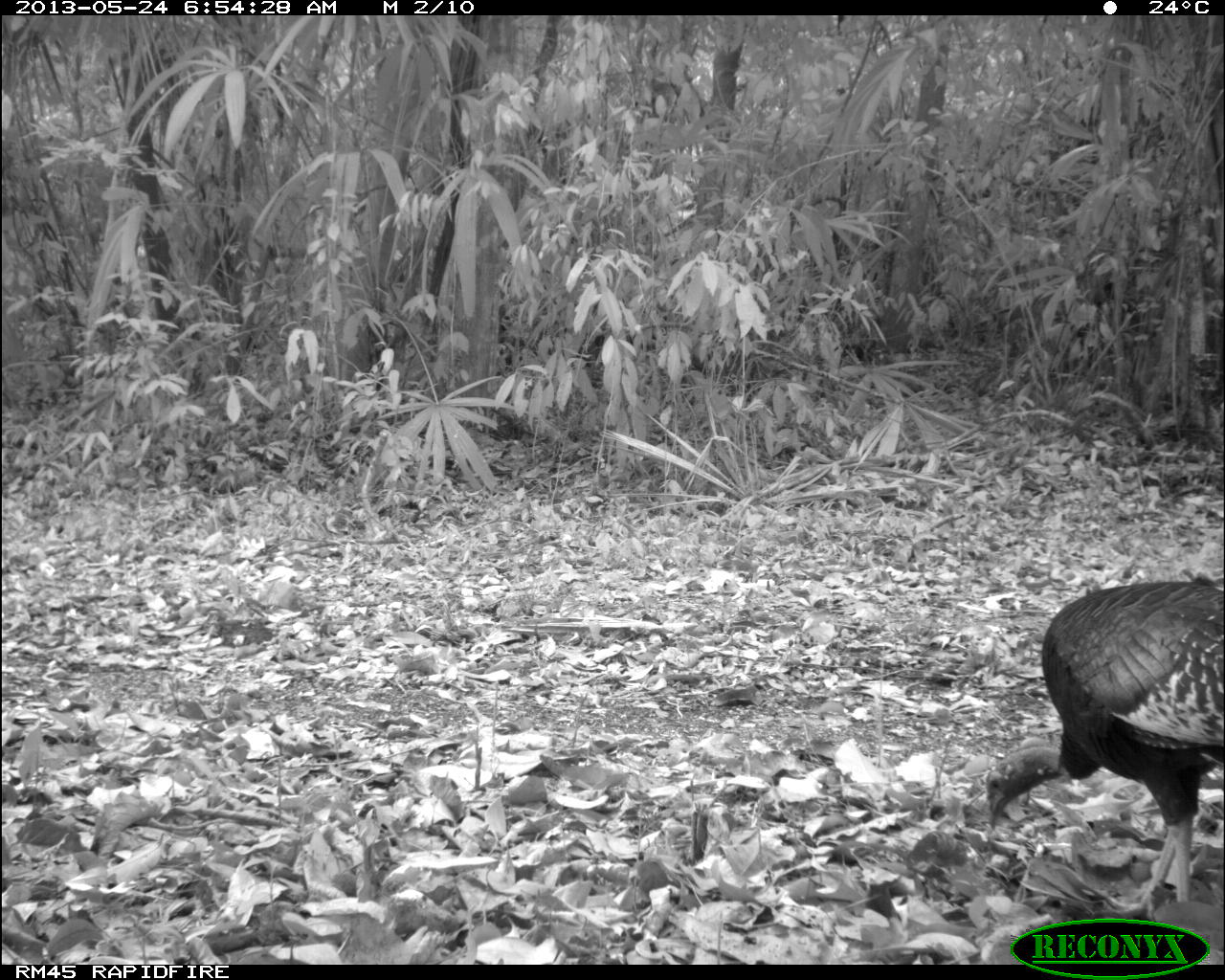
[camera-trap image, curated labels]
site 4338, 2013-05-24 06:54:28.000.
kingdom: Animalia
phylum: Chordata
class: Aves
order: Galliformes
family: Phasianidae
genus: Meleagris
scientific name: Meleagris ocellata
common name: ocellated turkey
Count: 2.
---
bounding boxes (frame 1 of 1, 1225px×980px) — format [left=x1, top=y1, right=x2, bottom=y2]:
meleagris ocellata: [left=985, top=579, right=1222, bottom=917]